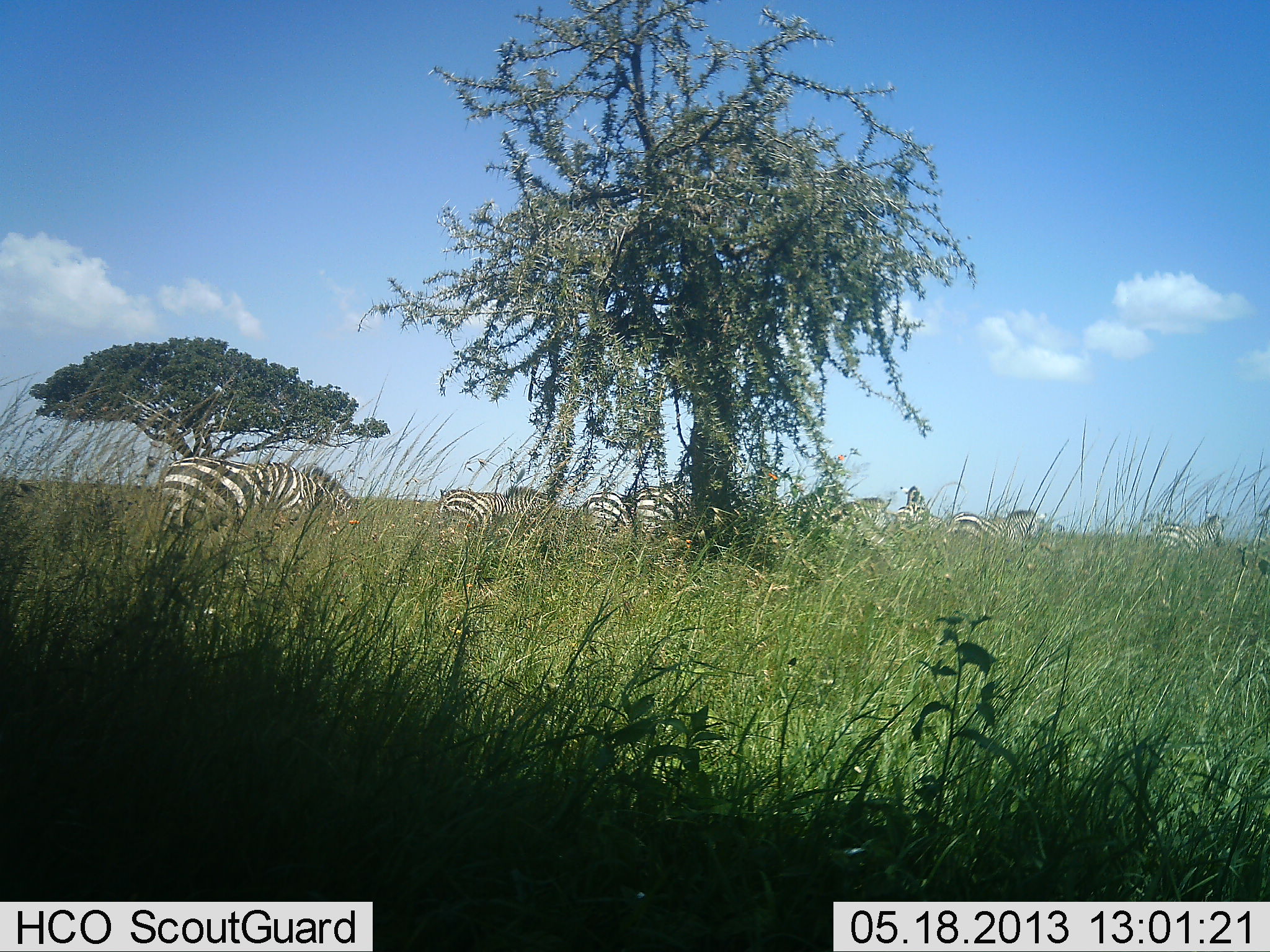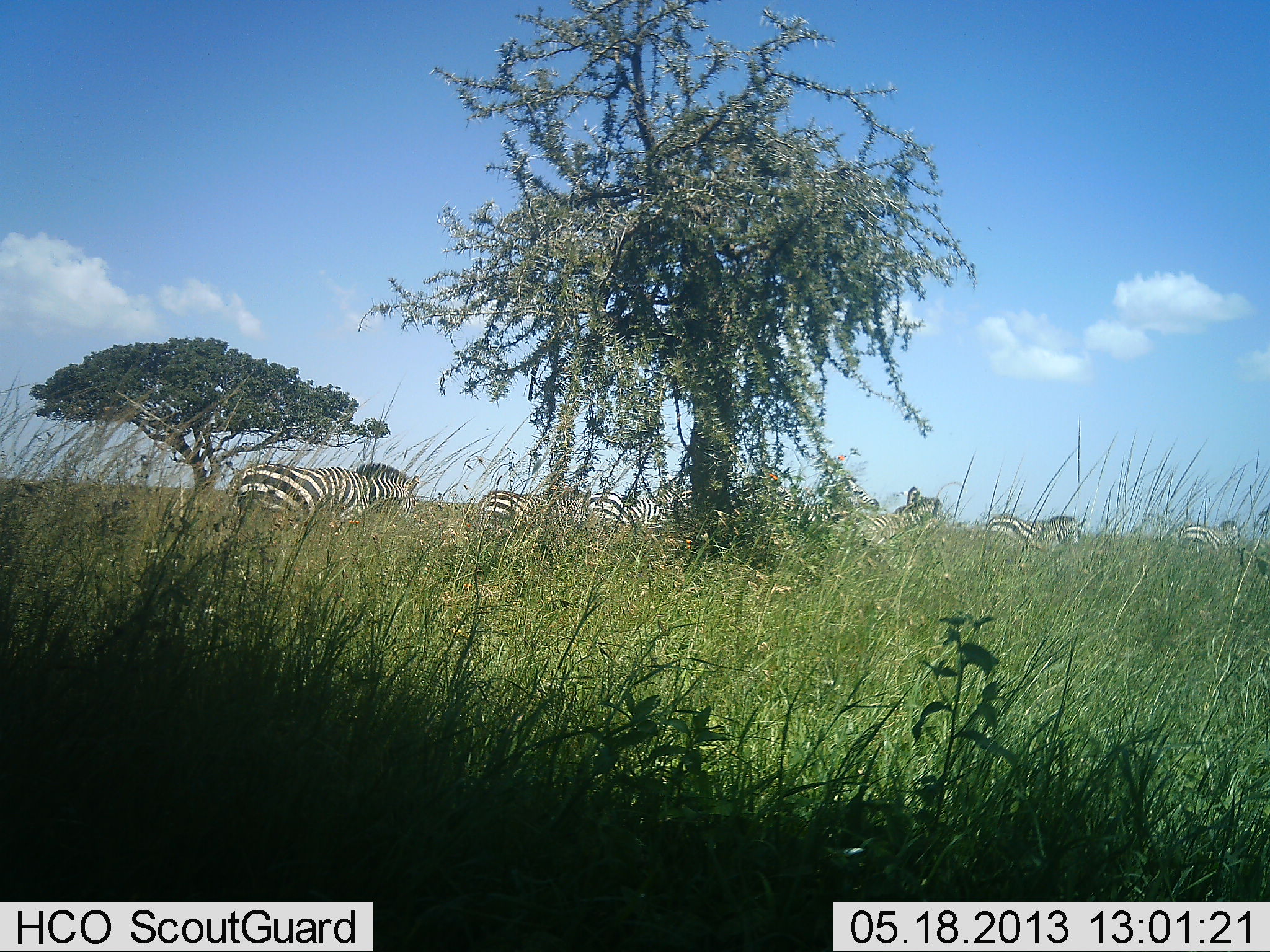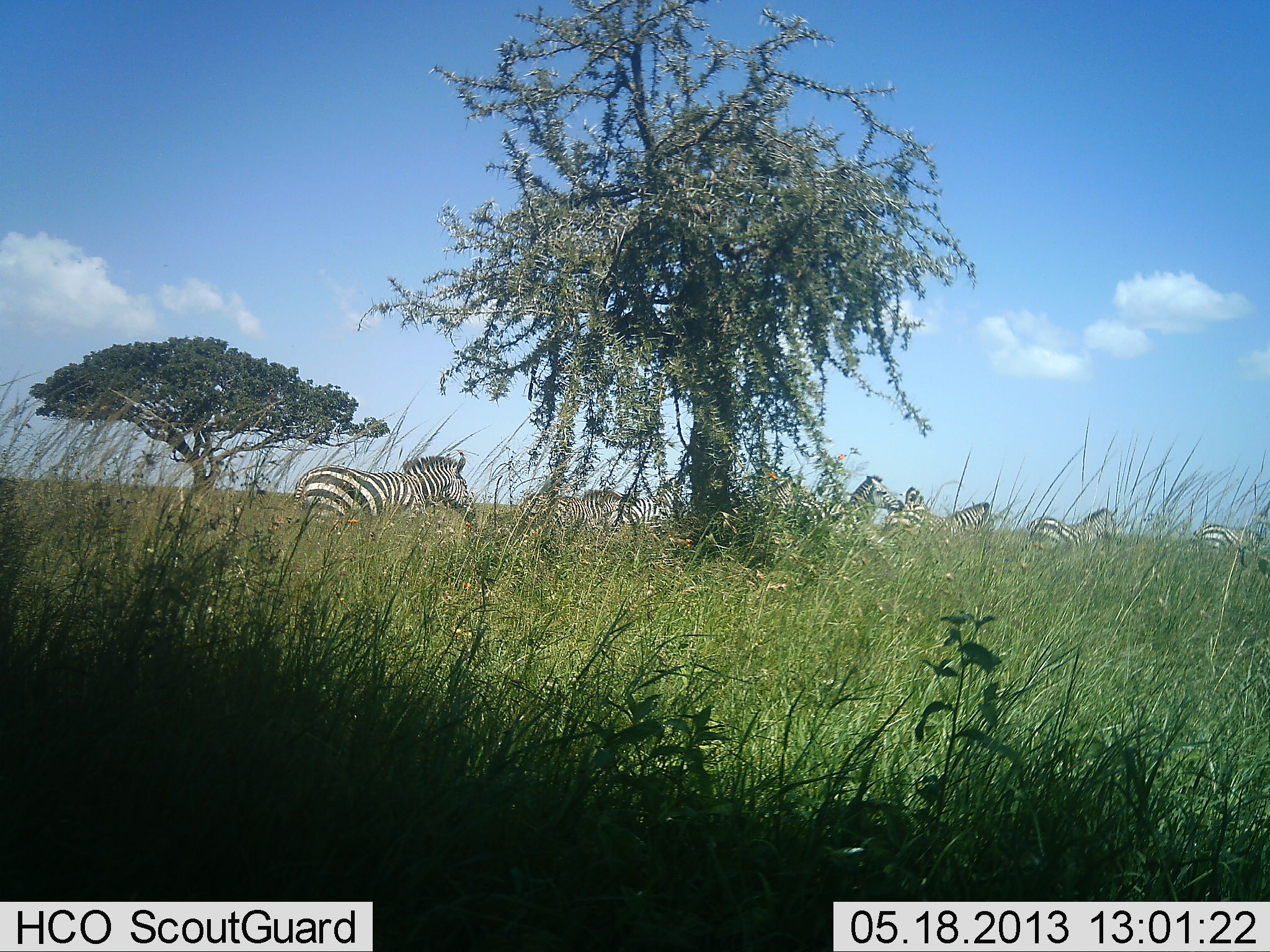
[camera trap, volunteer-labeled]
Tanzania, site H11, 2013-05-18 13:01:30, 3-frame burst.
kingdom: Animalia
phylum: Chordata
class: Mammalia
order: Perissodactyla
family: Equidae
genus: Equus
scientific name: Equus quagga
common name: plains zebra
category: zebra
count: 7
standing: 19%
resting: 0%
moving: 100%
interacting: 4%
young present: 0%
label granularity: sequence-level